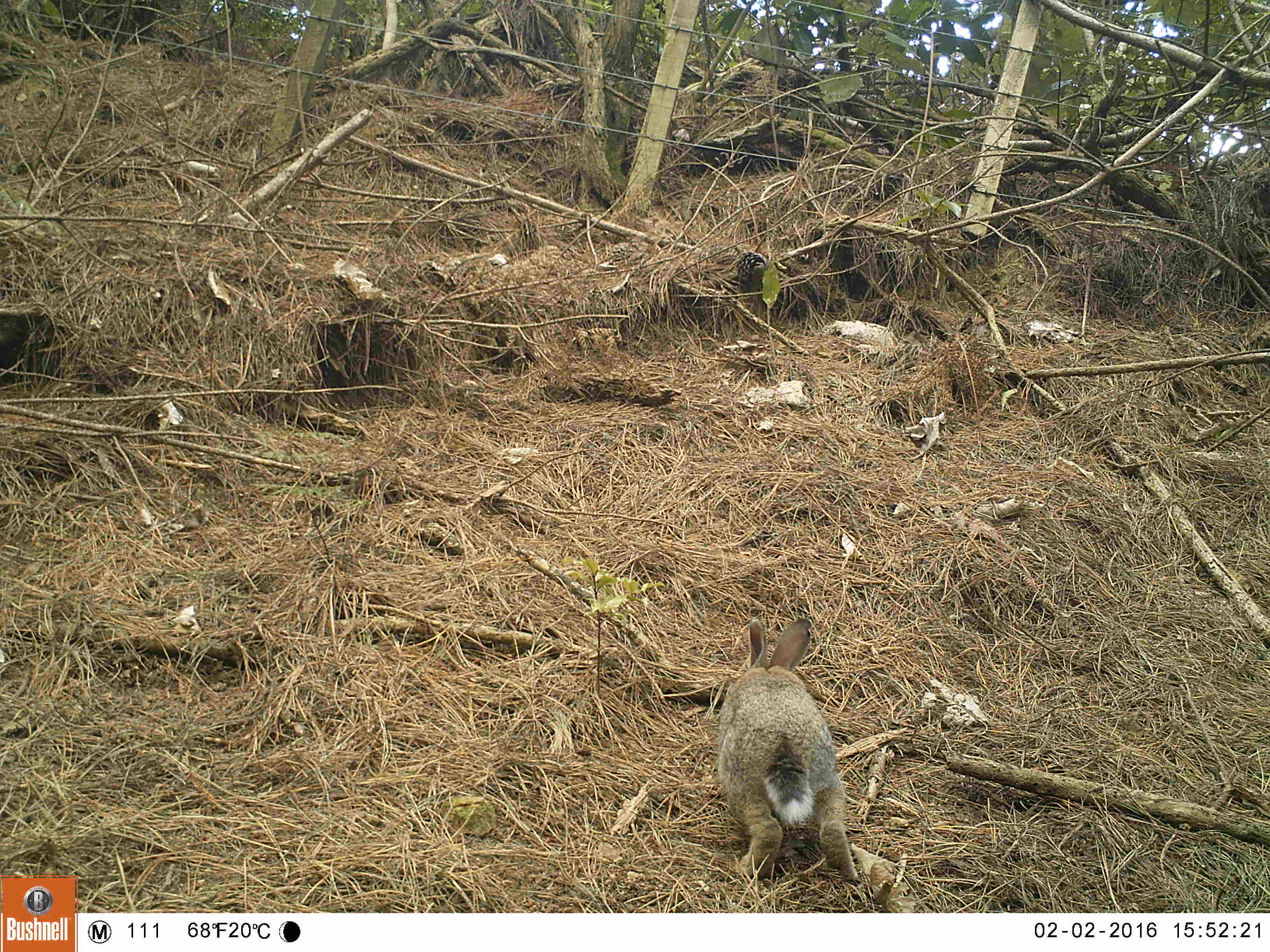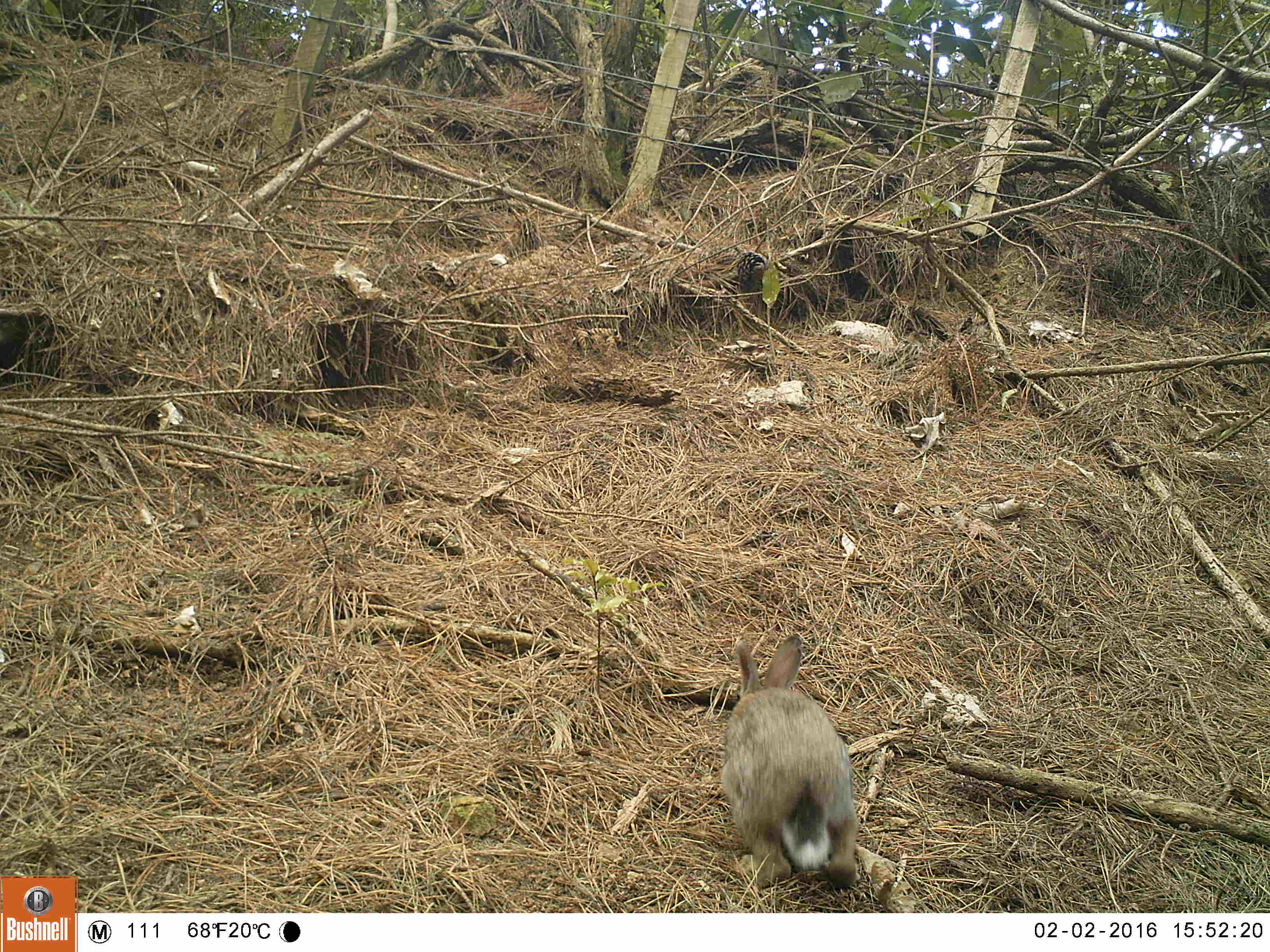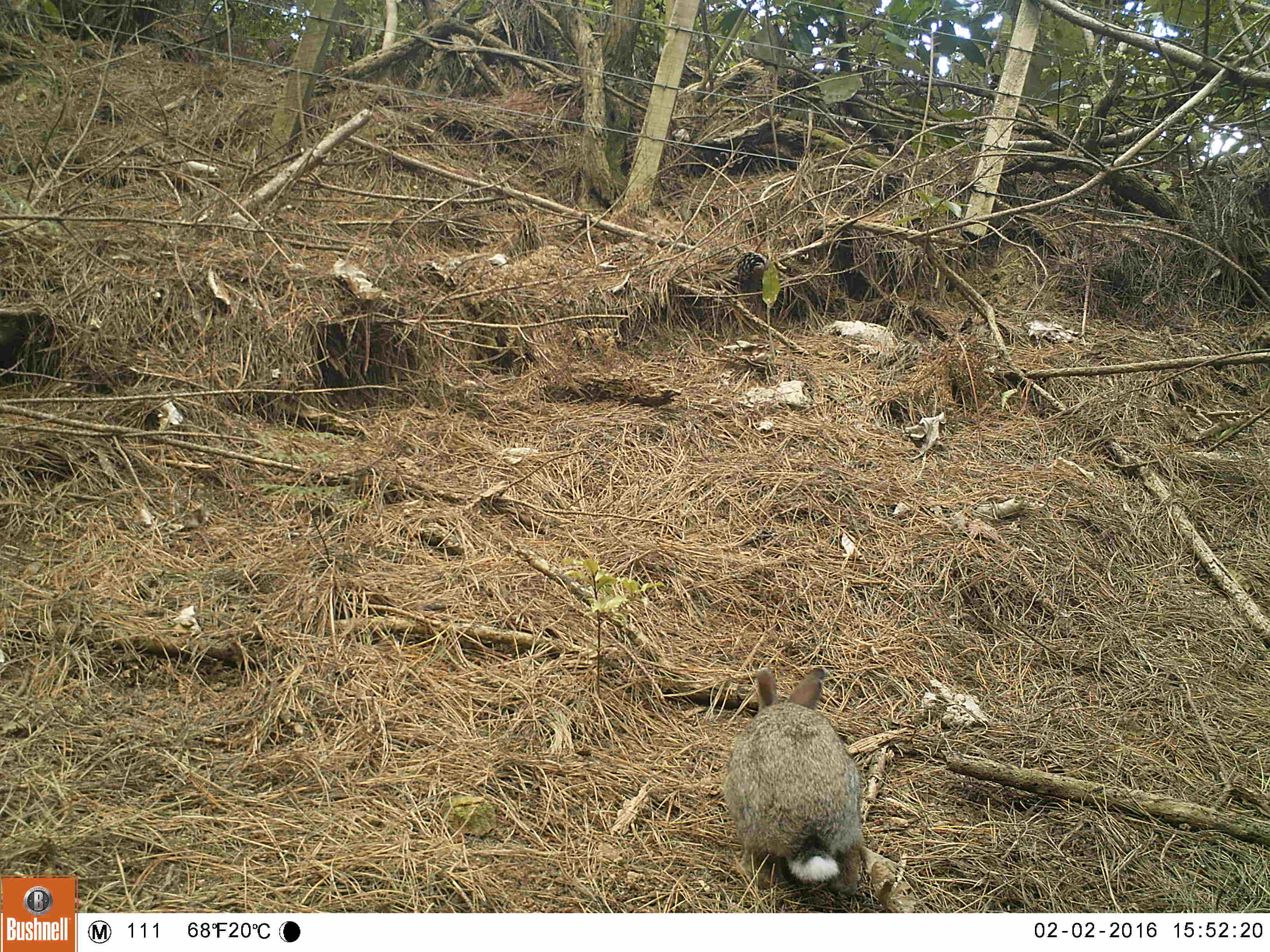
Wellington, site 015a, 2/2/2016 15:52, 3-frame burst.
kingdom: Animalia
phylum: Chordata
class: Mammalia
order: Lagomorpha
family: Leporidae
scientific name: Leporidae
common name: rabbit